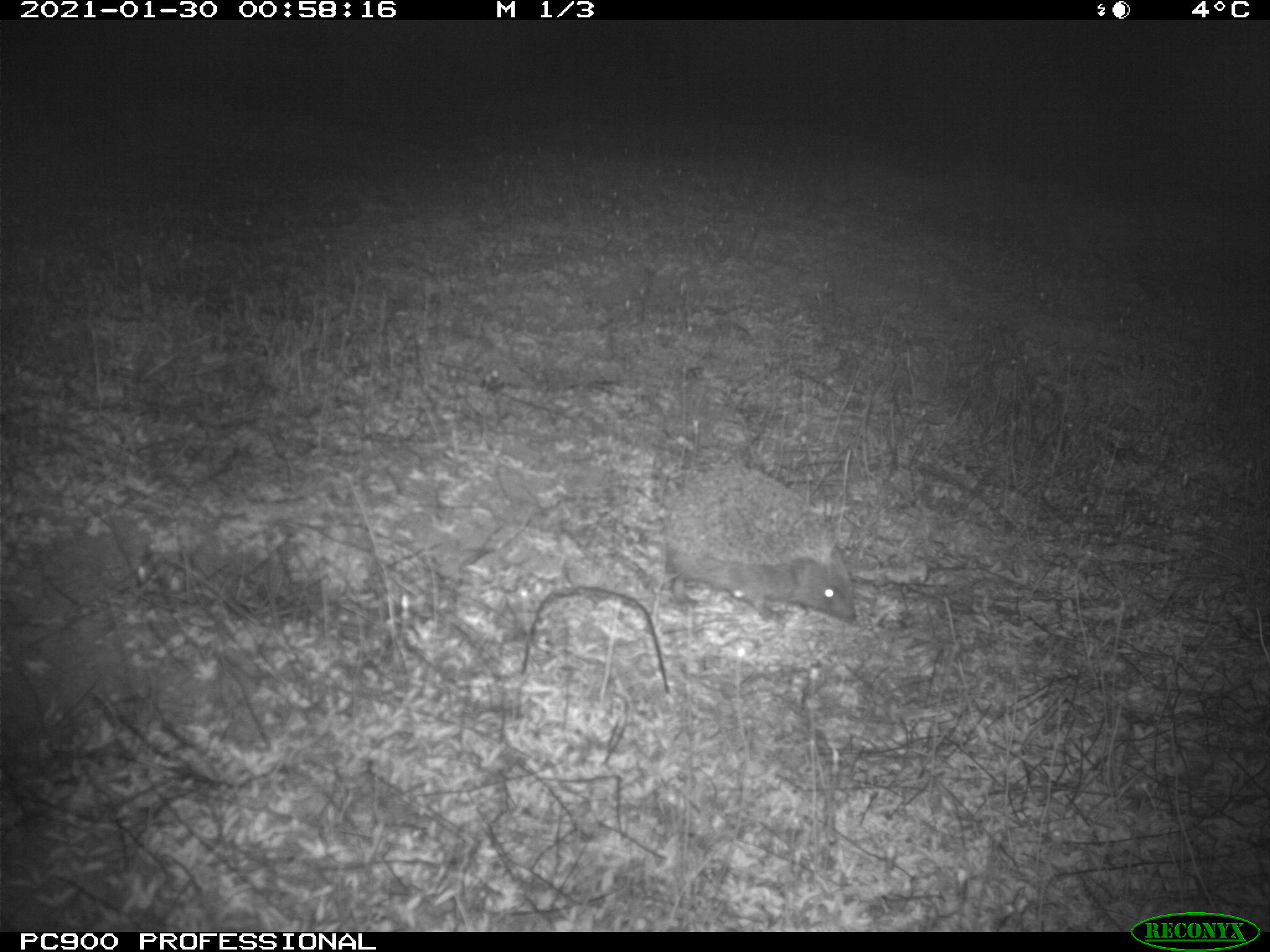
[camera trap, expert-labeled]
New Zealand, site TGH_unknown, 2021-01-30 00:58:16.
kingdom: Animalia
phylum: Chordata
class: Mammalia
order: Eulipotyphla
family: Erinaceidae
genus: Erinaceus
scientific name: Erinaceus europaeus europaeus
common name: european hedgehog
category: hedgehog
Hedgehog (european hedgehog) (Erinaceus europaeus europaeus).